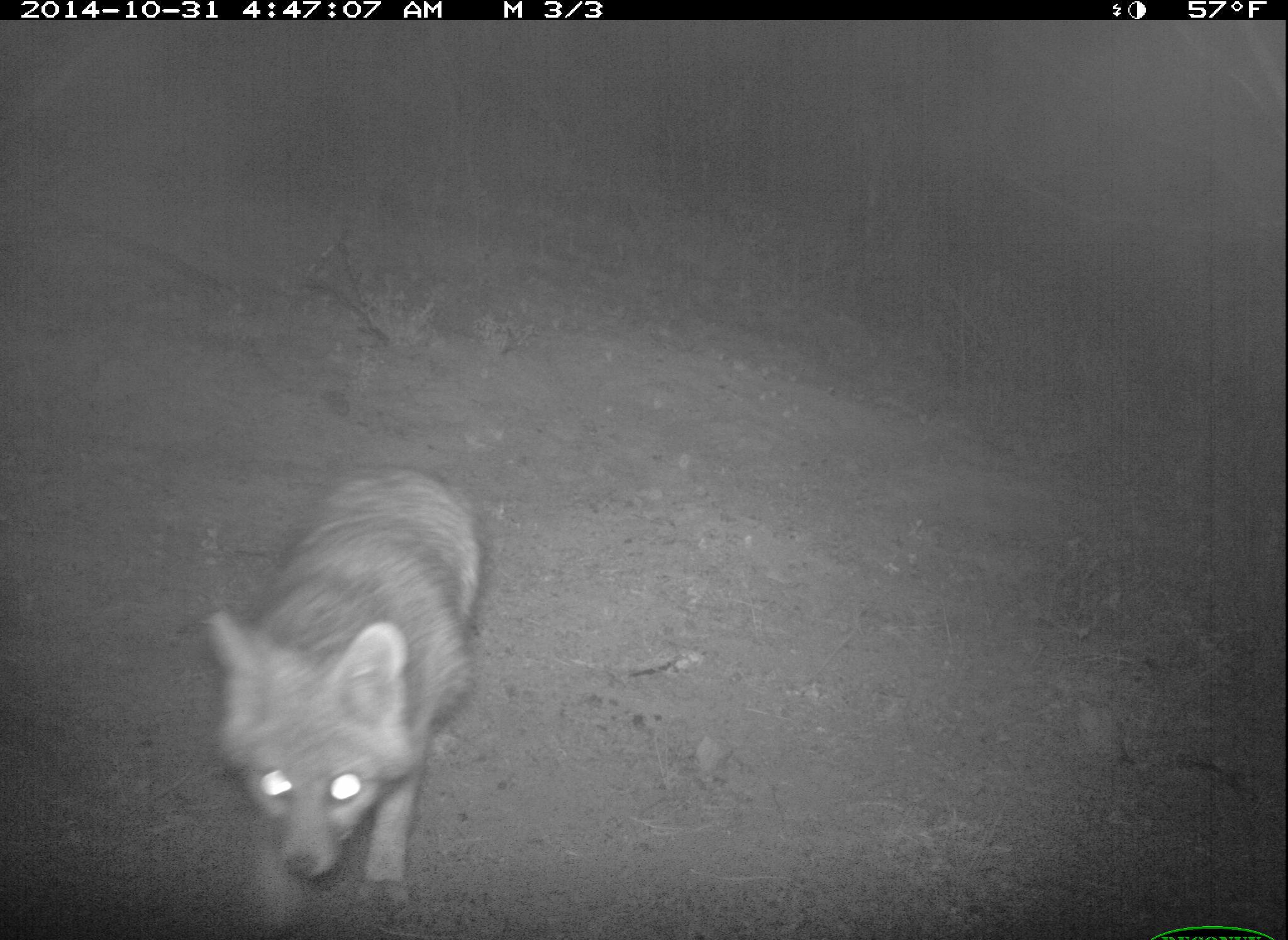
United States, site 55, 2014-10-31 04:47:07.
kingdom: Animalia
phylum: Chordata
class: Mammalia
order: Carnivora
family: Canidae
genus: Urocyon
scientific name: Urocyon cinereoargenteus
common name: gray fox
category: fox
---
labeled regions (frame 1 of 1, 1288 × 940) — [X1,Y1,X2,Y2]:
fox: [201,461,486,939]